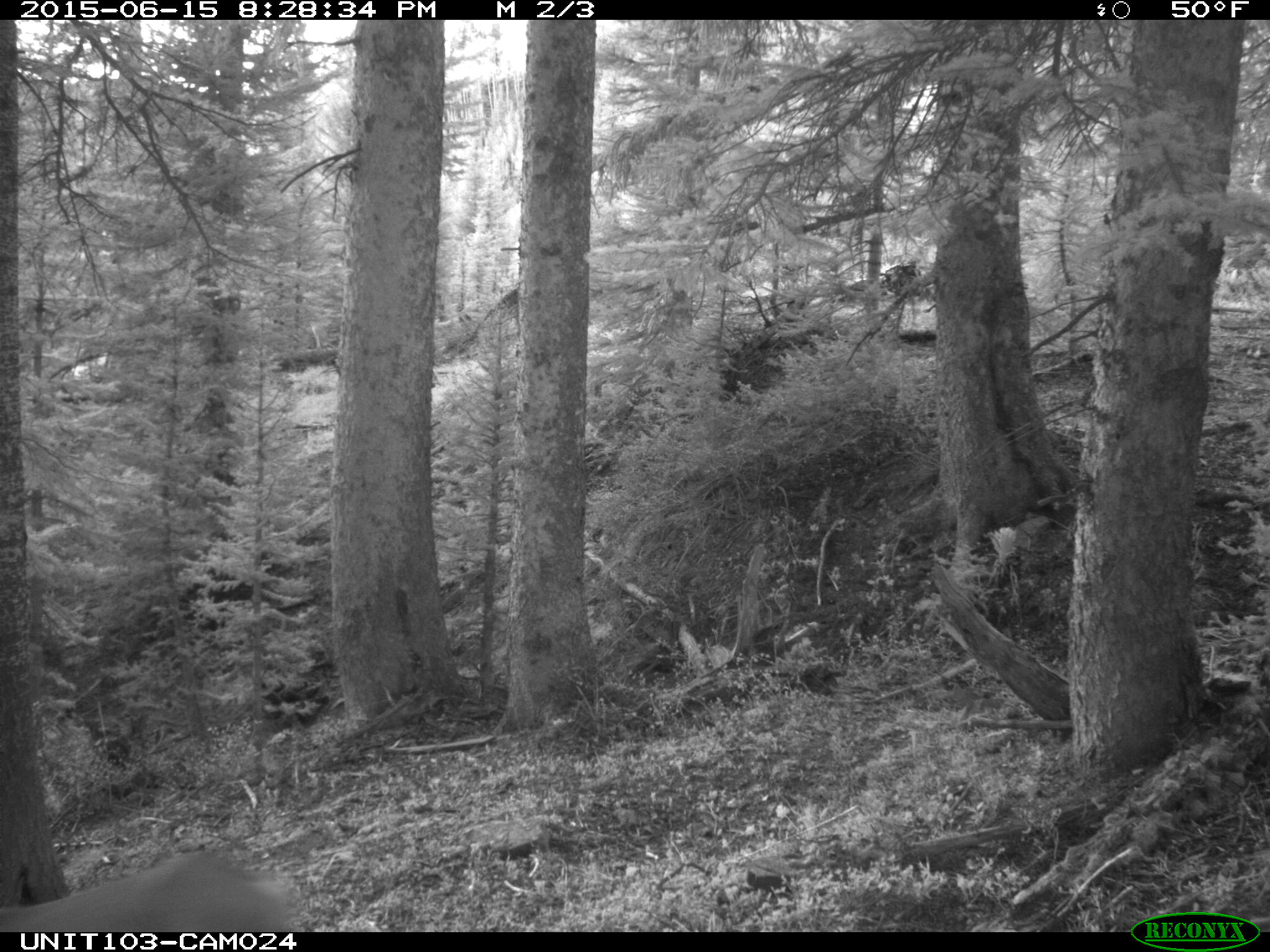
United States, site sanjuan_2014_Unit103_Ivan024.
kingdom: Animalia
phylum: Chordata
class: Mammalia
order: Artiodactyla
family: Cervidae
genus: Odocoileus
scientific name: Odocoileus hemionus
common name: mule deer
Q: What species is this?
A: Odocoileus hemionus (mule deer).